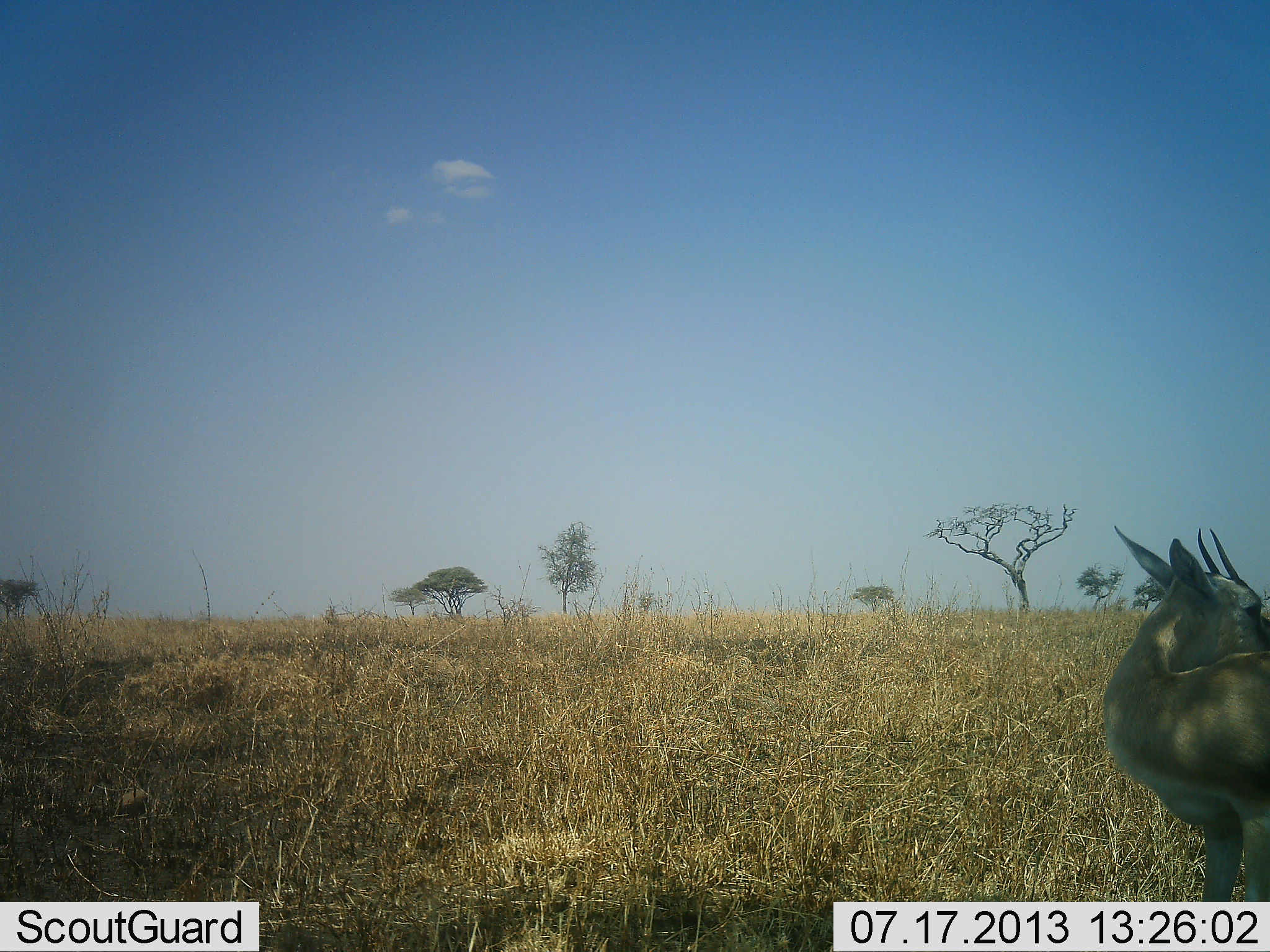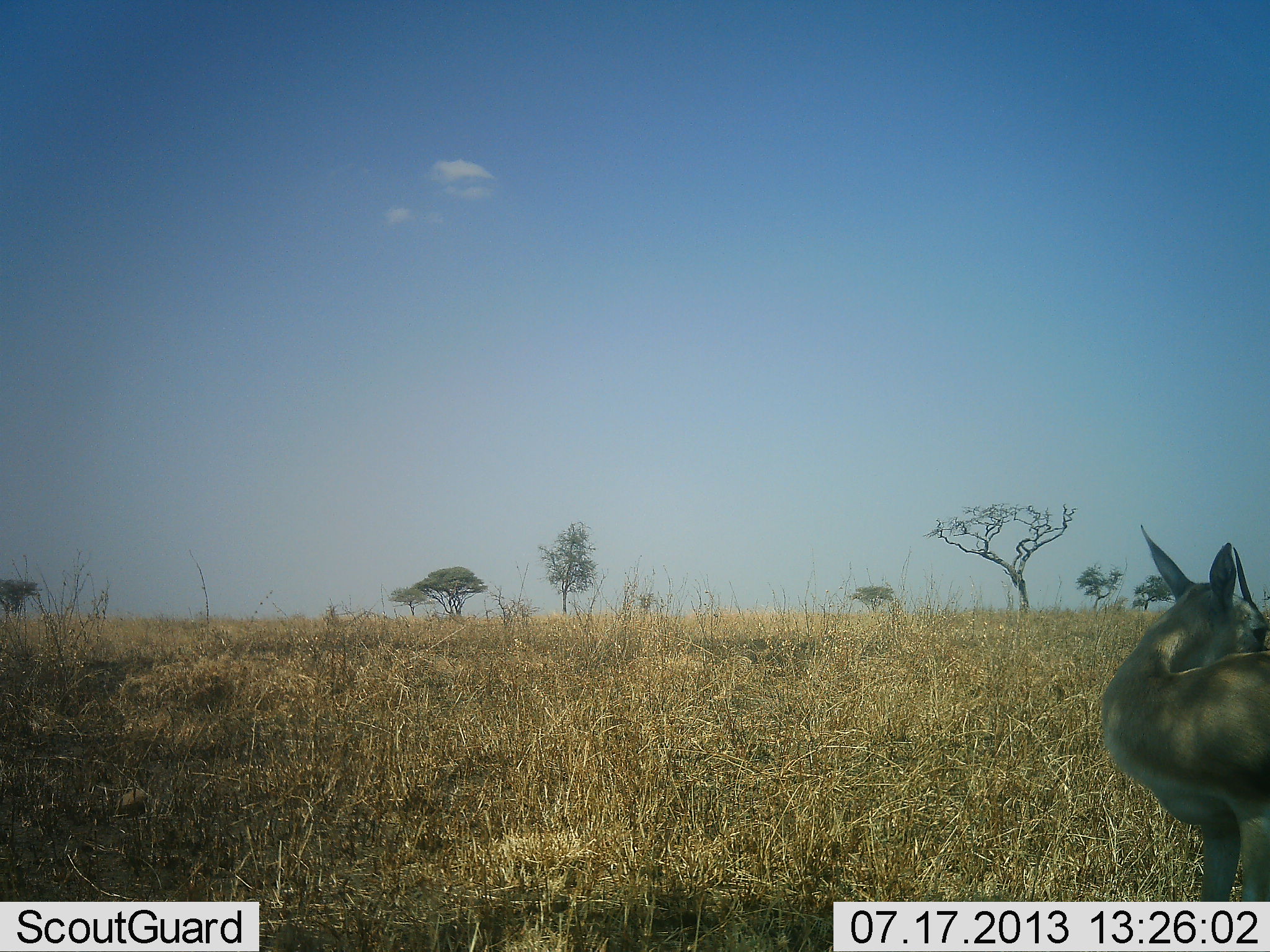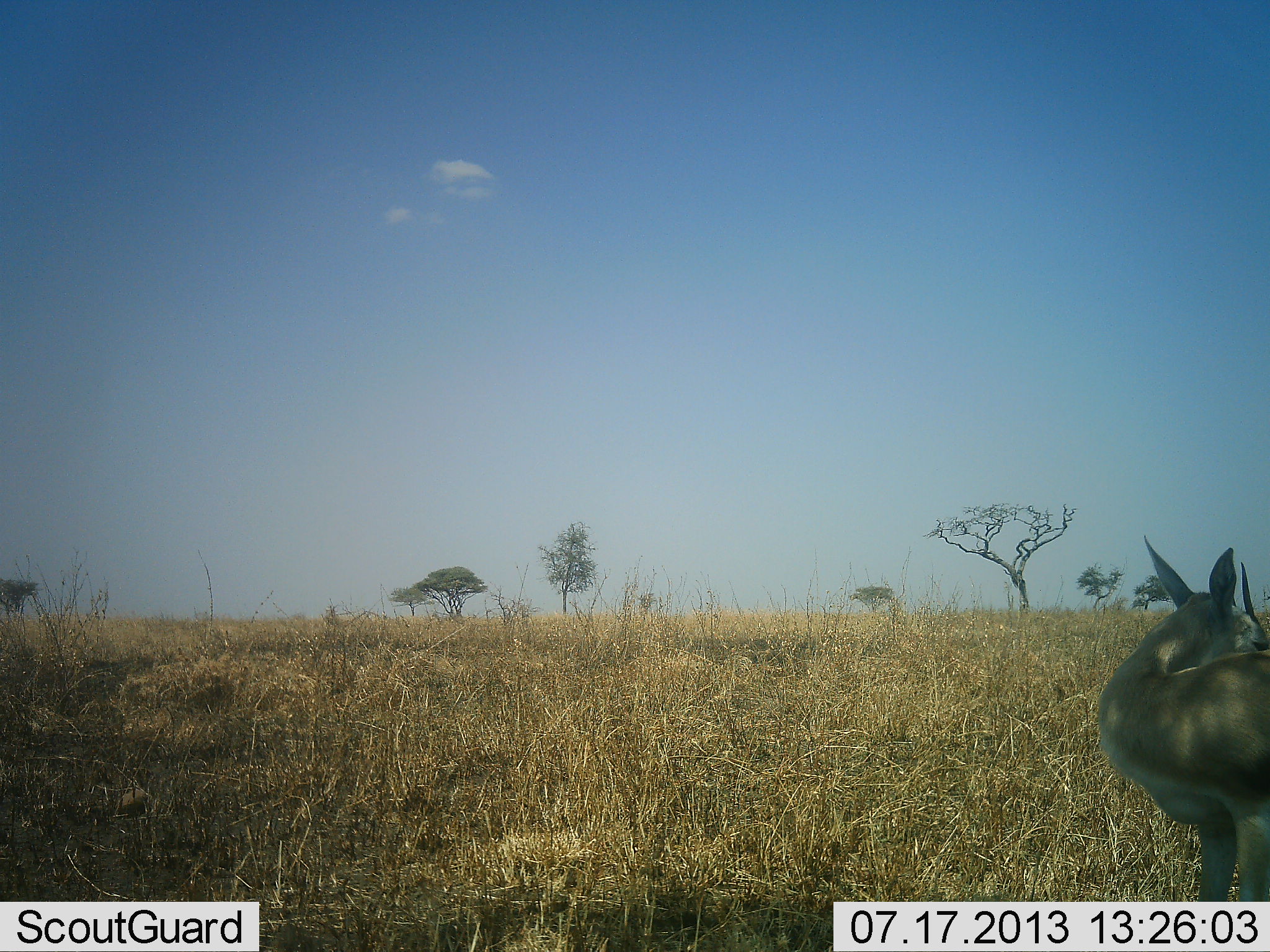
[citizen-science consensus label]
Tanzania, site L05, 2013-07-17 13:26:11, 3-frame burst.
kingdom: Animalia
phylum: Chordata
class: Mammalia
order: Artiodactyla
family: Bovidae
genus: Eudorcas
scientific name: Eudorcas thomsonii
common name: thomson's gazelle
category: gazellethomsons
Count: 1.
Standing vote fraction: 100%.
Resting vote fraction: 0%.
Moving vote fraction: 0%.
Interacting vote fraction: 0%.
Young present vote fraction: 0%.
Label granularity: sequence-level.